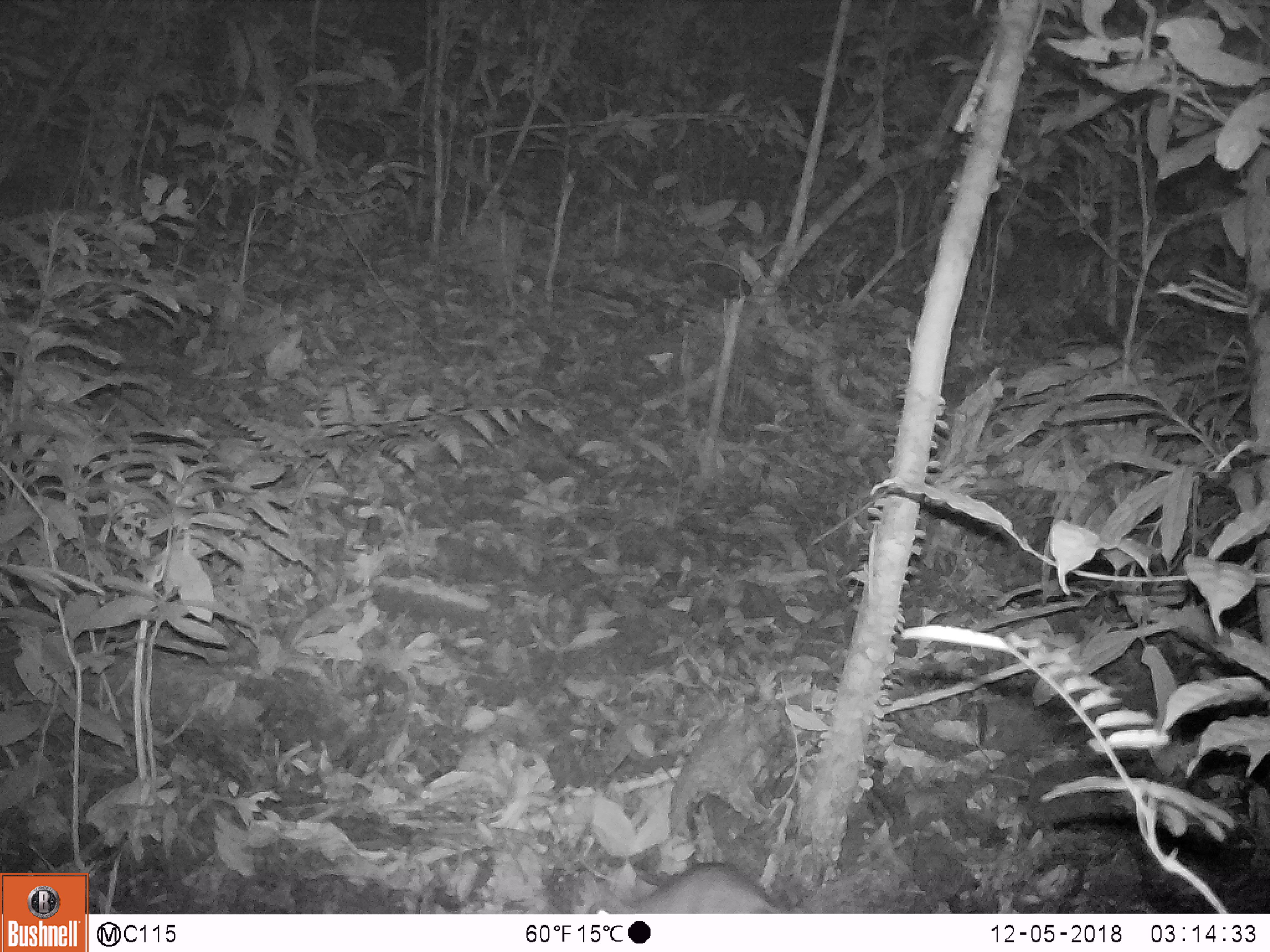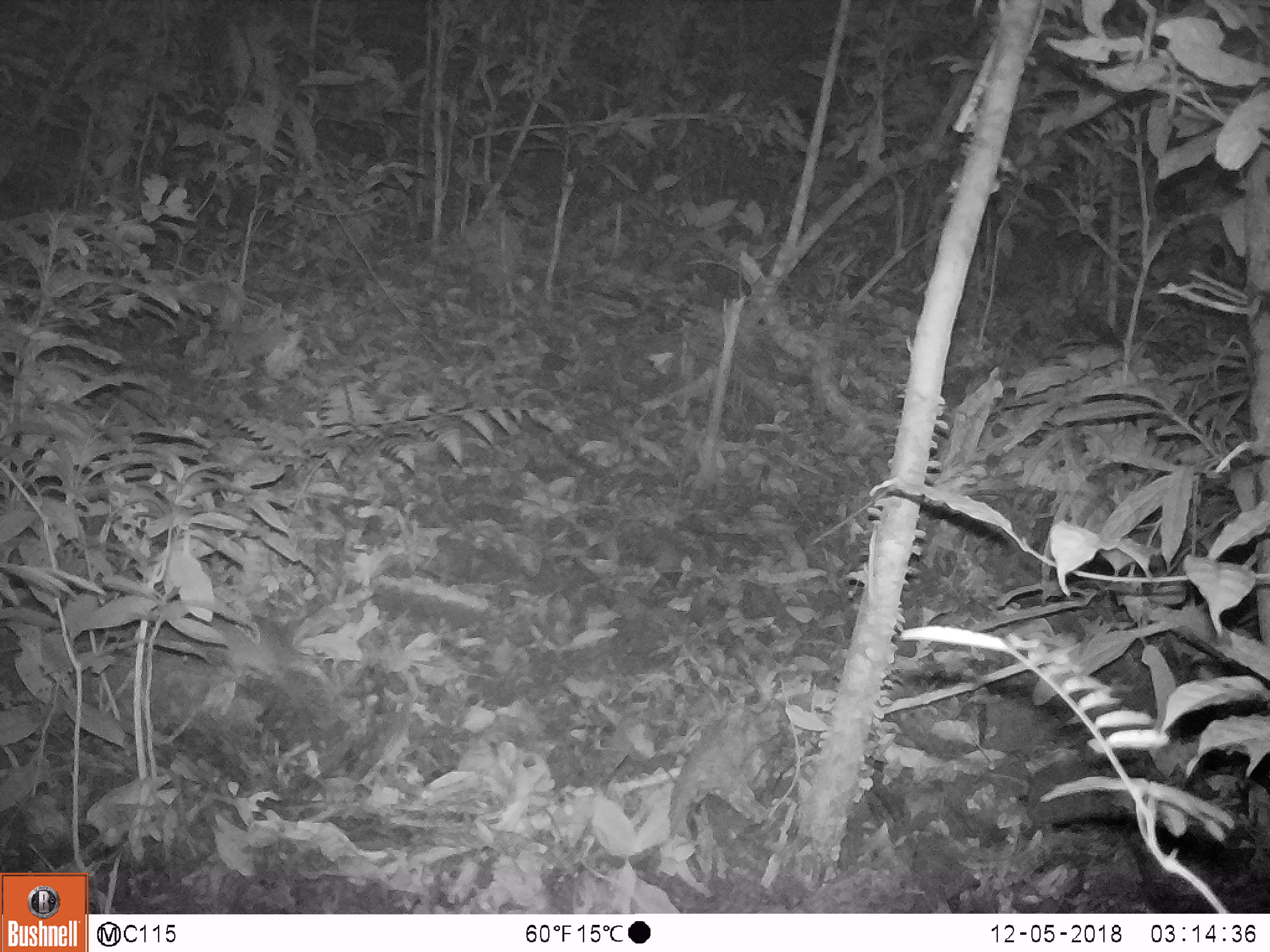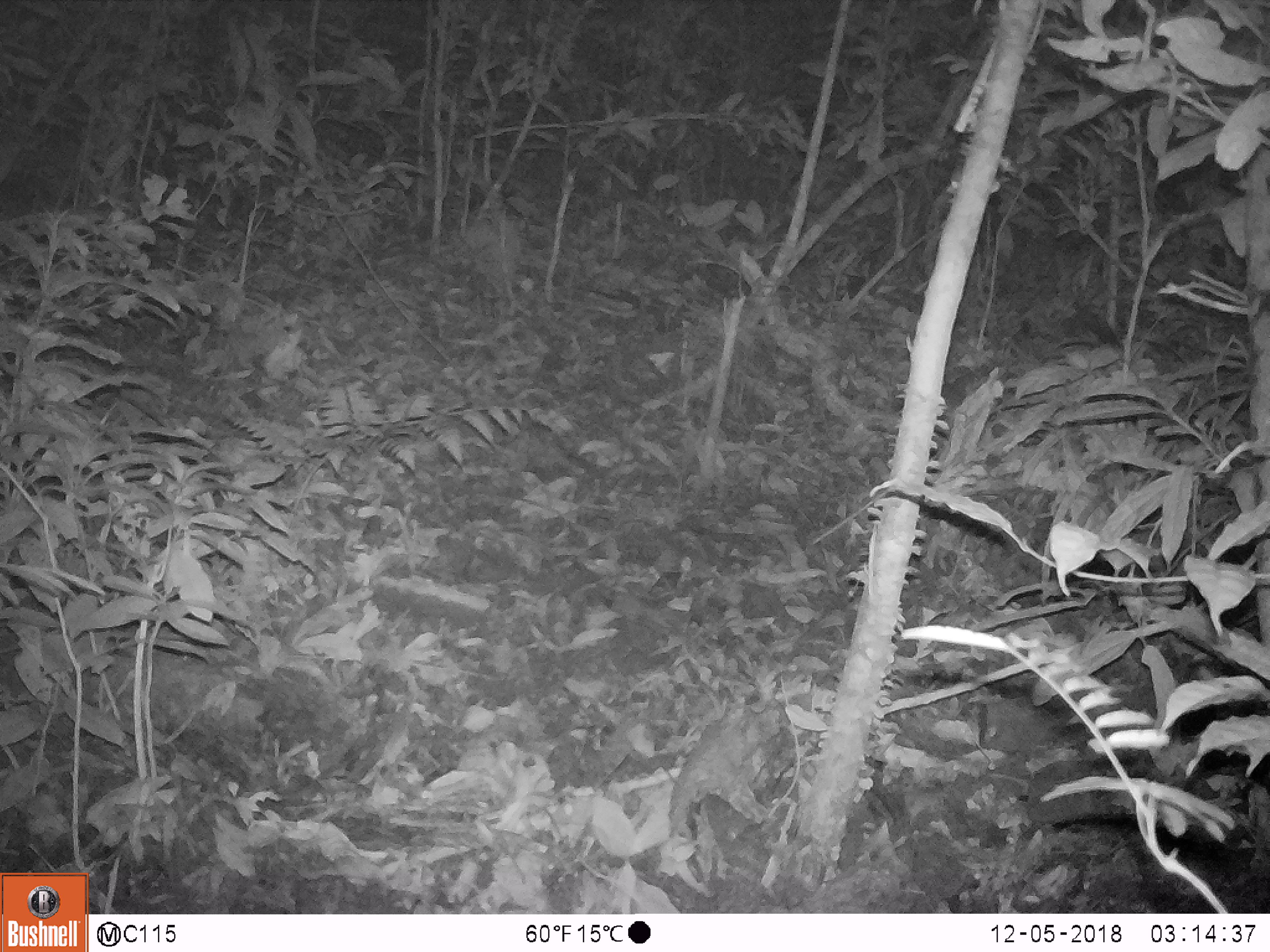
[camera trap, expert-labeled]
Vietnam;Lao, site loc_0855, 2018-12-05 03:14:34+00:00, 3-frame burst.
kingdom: Animalia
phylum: Chordata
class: Mammalia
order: Rodentia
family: Muridae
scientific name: Muridae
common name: old-world mice and rats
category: unidentified murid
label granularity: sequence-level